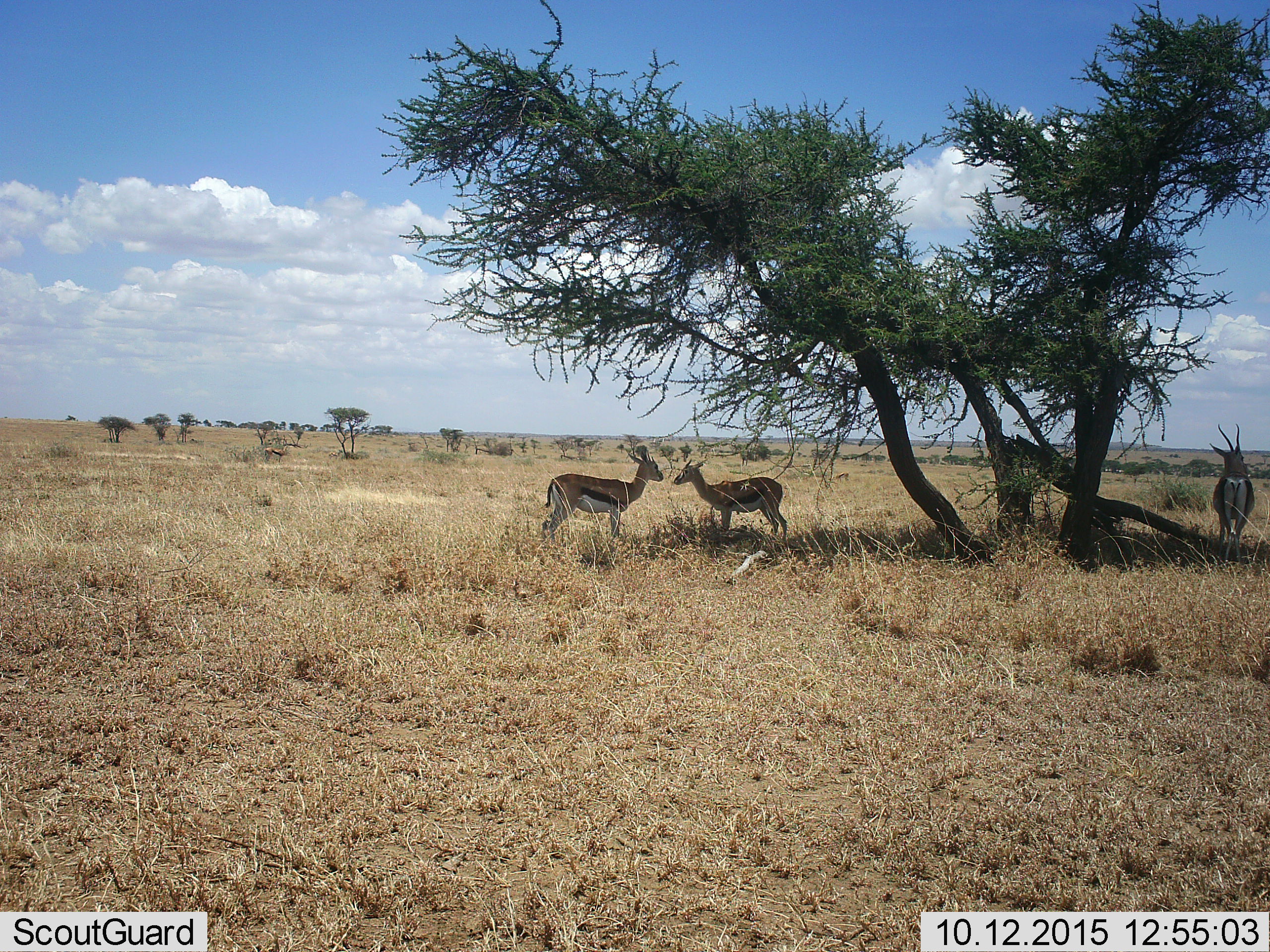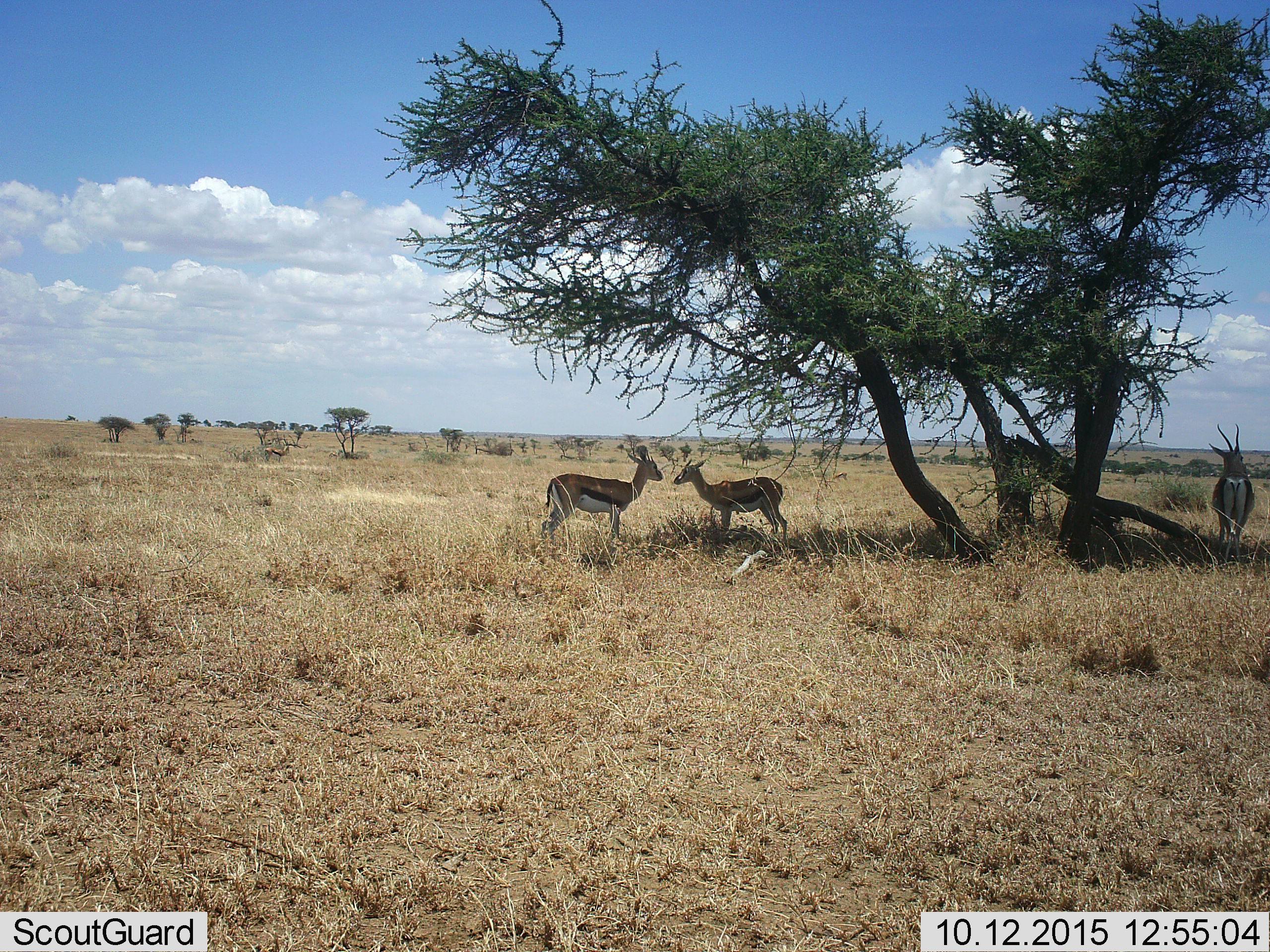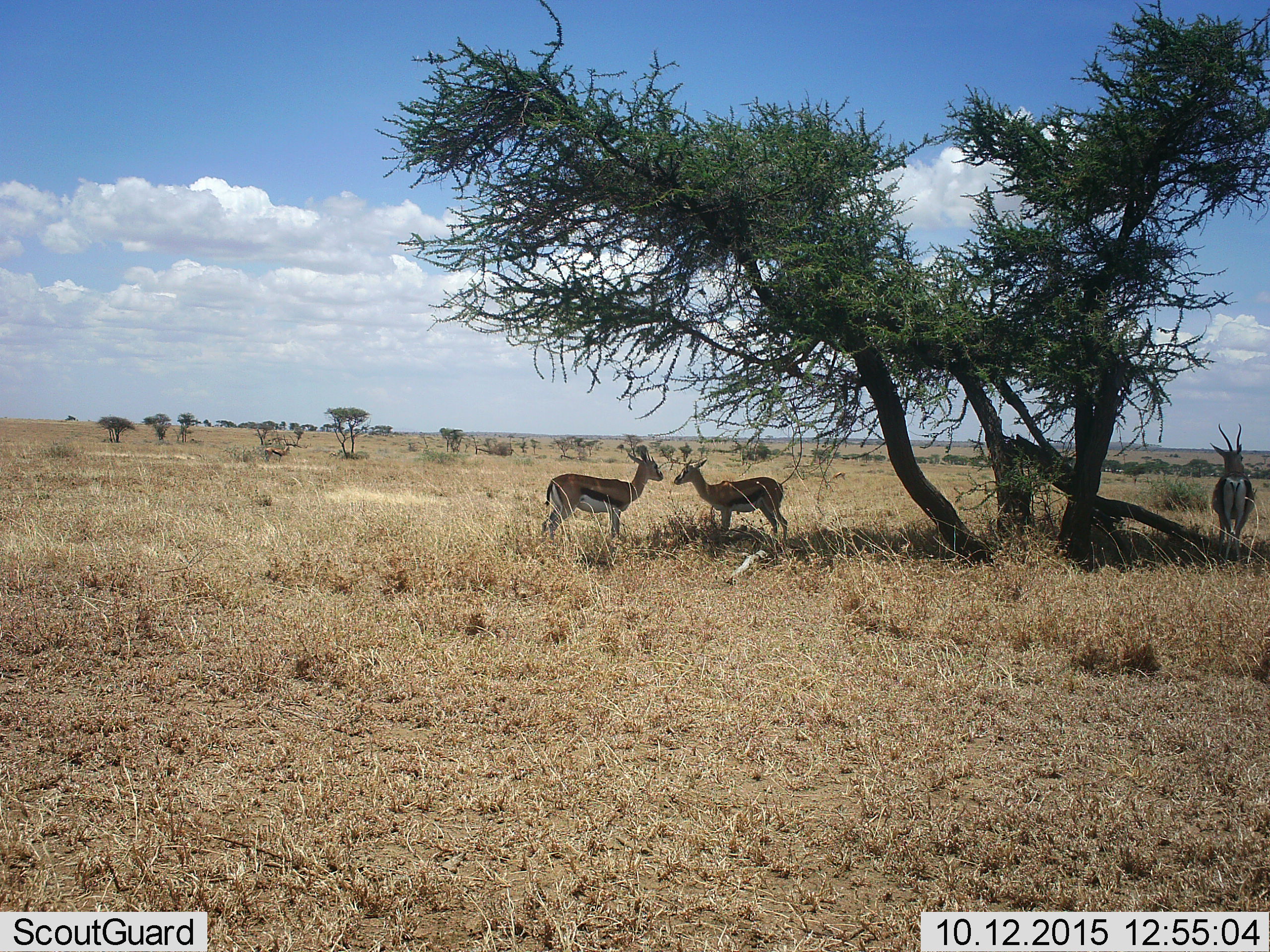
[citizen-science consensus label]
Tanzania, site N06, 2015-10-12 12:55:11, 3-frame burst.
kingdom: Animalia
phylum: Chordata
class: Mammalia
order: Artiodactyla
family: Bovidae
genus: Eudorcas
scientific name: Eudorcas thomsonii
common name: thomson's gazelle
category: gazellethomsons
Gazellethomsons (thomson's gazelle) (Eudorcas thomsonii), count 4. Behavior (volunteer vote fractions): standing 100%, resting 0%, moving 0%, interacting 0%. Young present (vote fraction): 10%. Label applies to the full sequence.